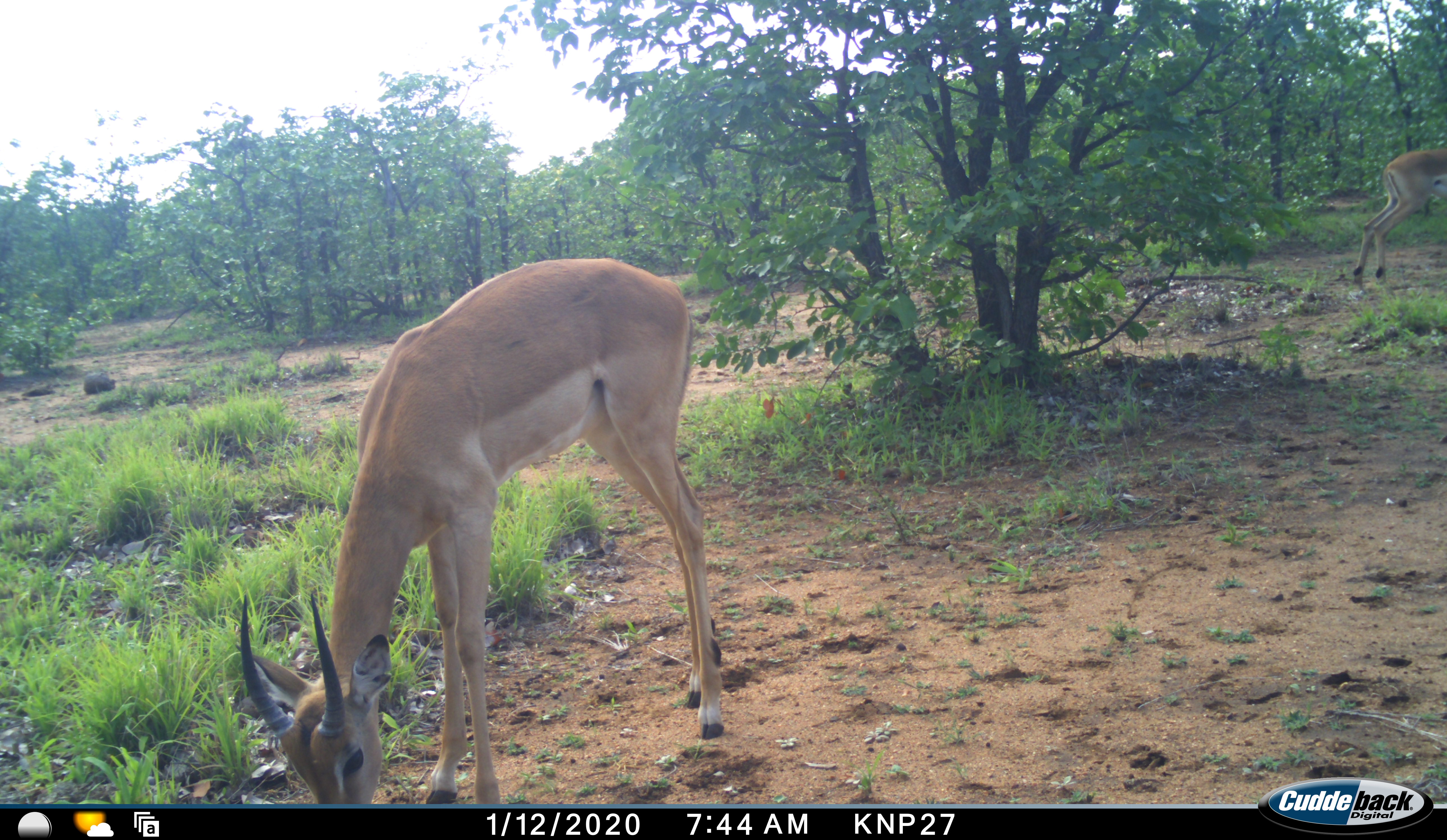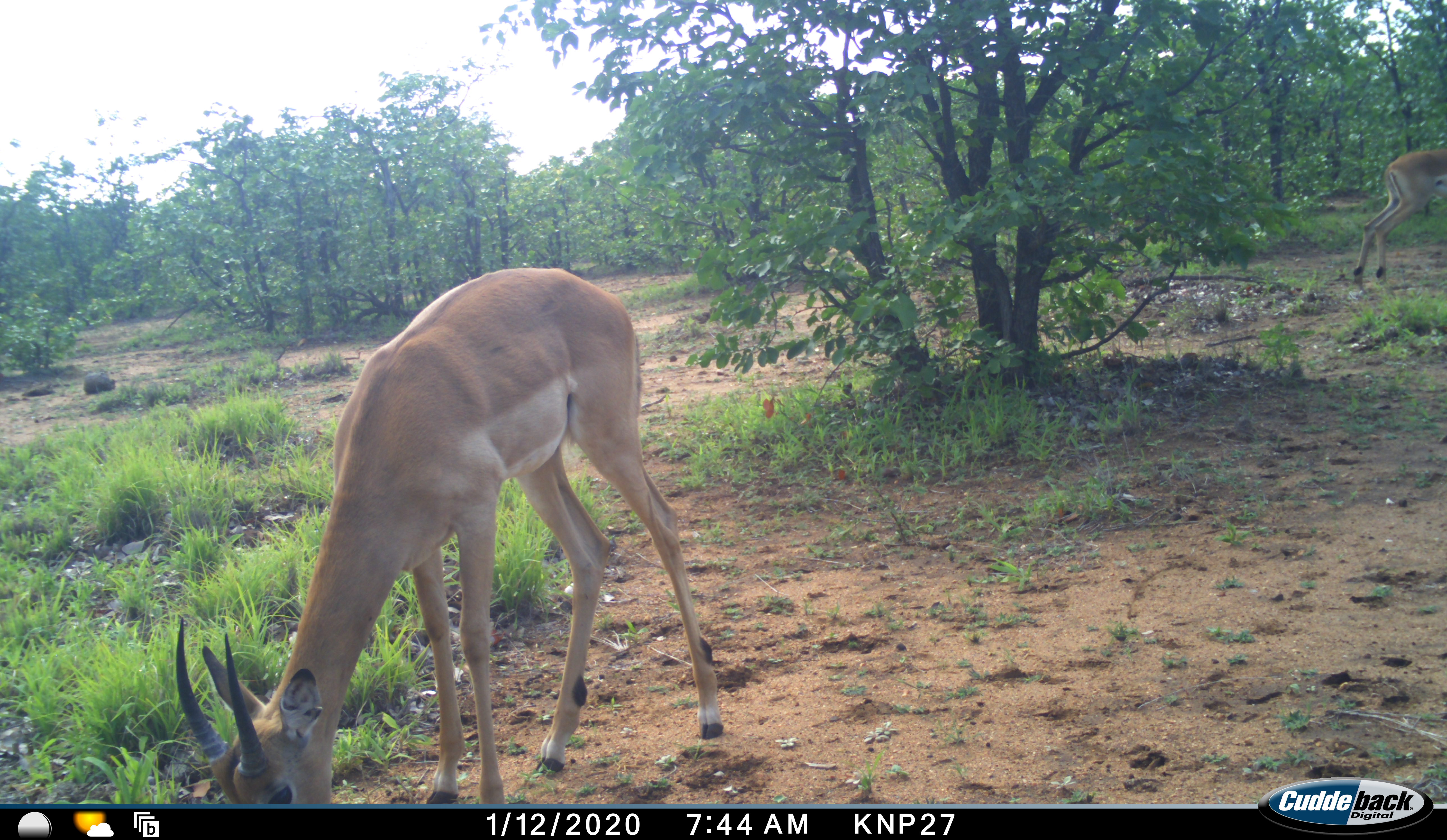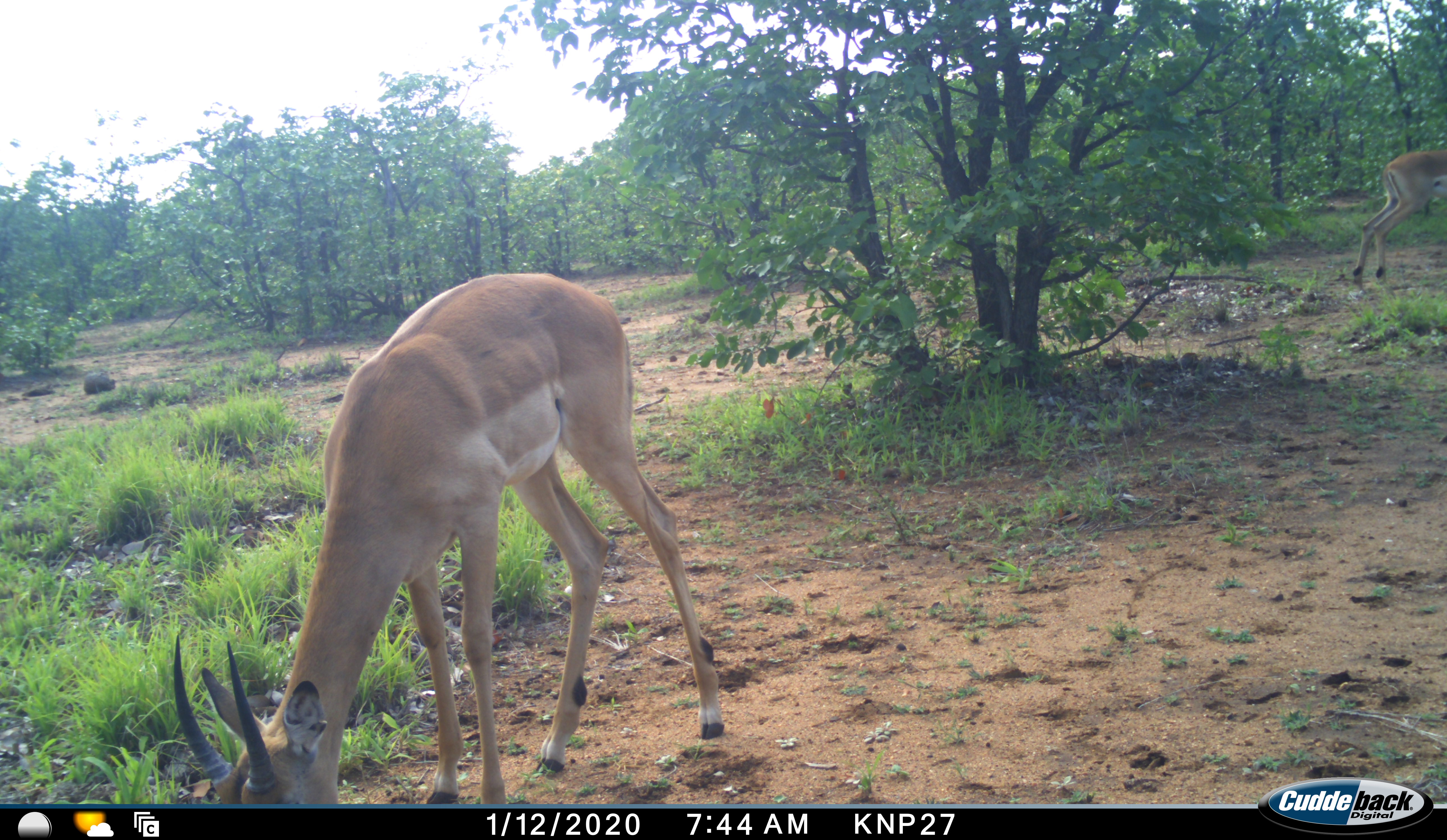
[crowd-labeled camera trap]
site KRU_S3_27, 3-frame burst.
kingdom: Animalia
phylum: Chordata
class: Mammalia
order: Artiodactyla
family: Bovidae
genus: Aepyceros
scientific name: Aepyceros melampus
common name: impala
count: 2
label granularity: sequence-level